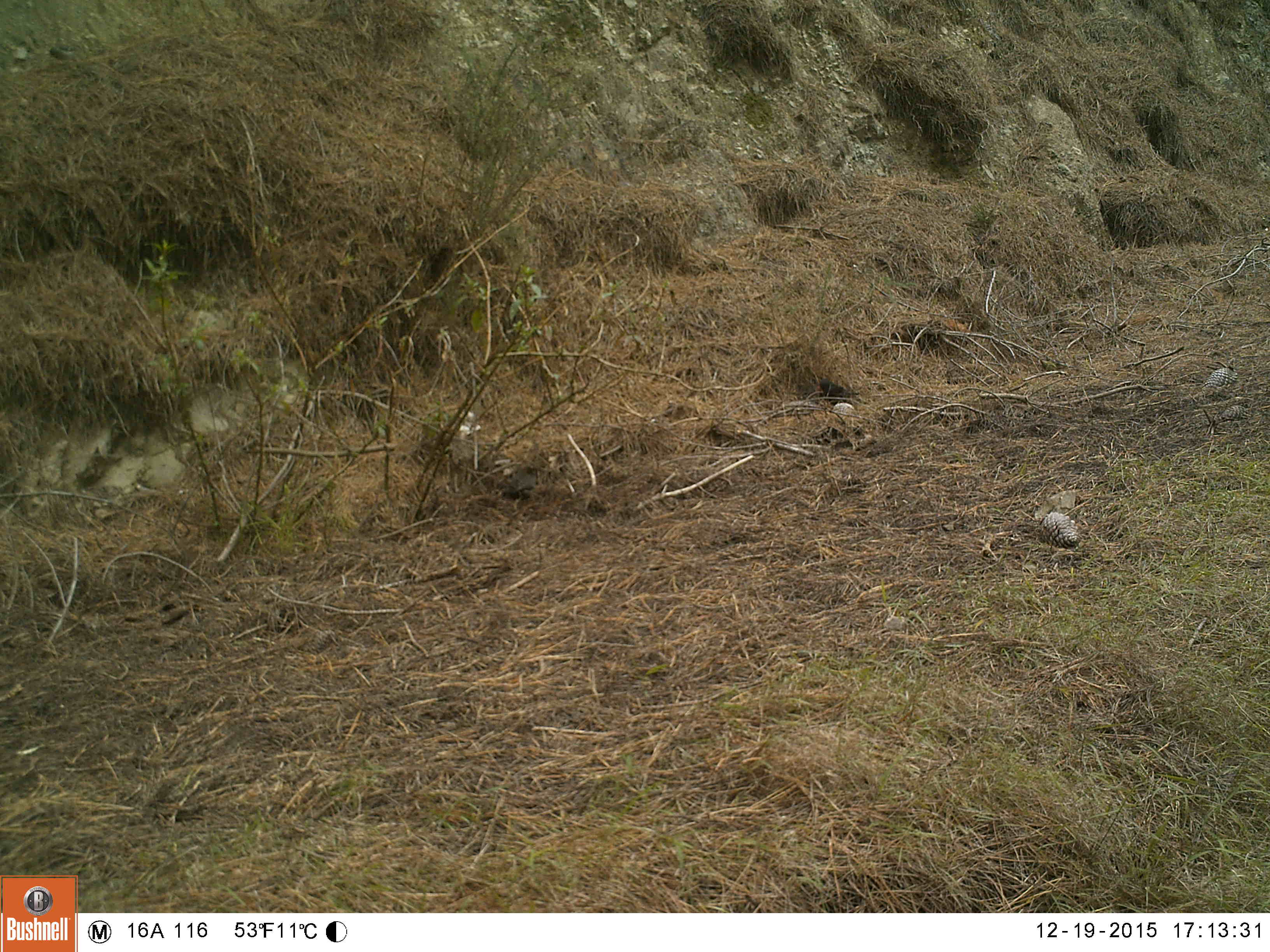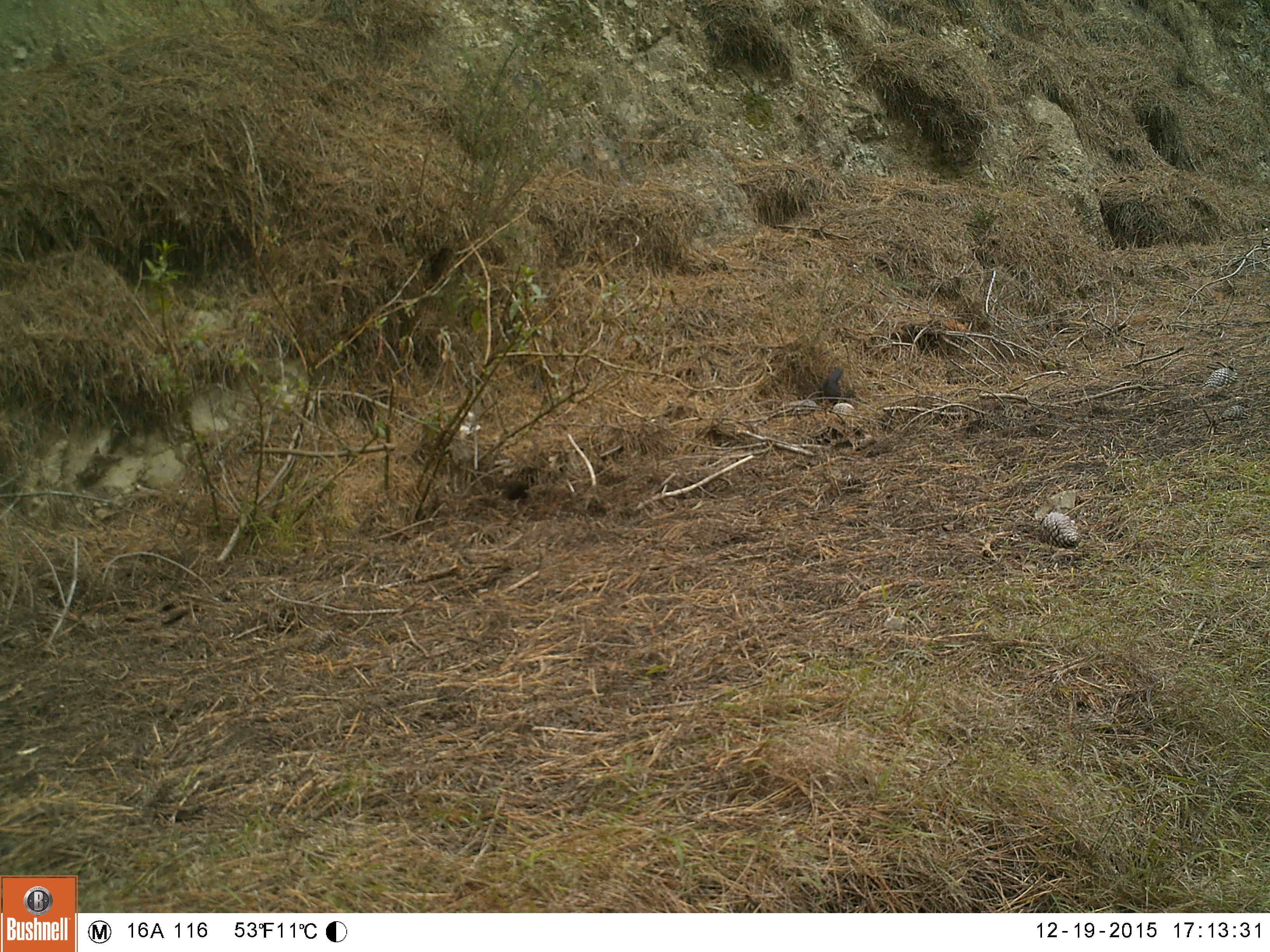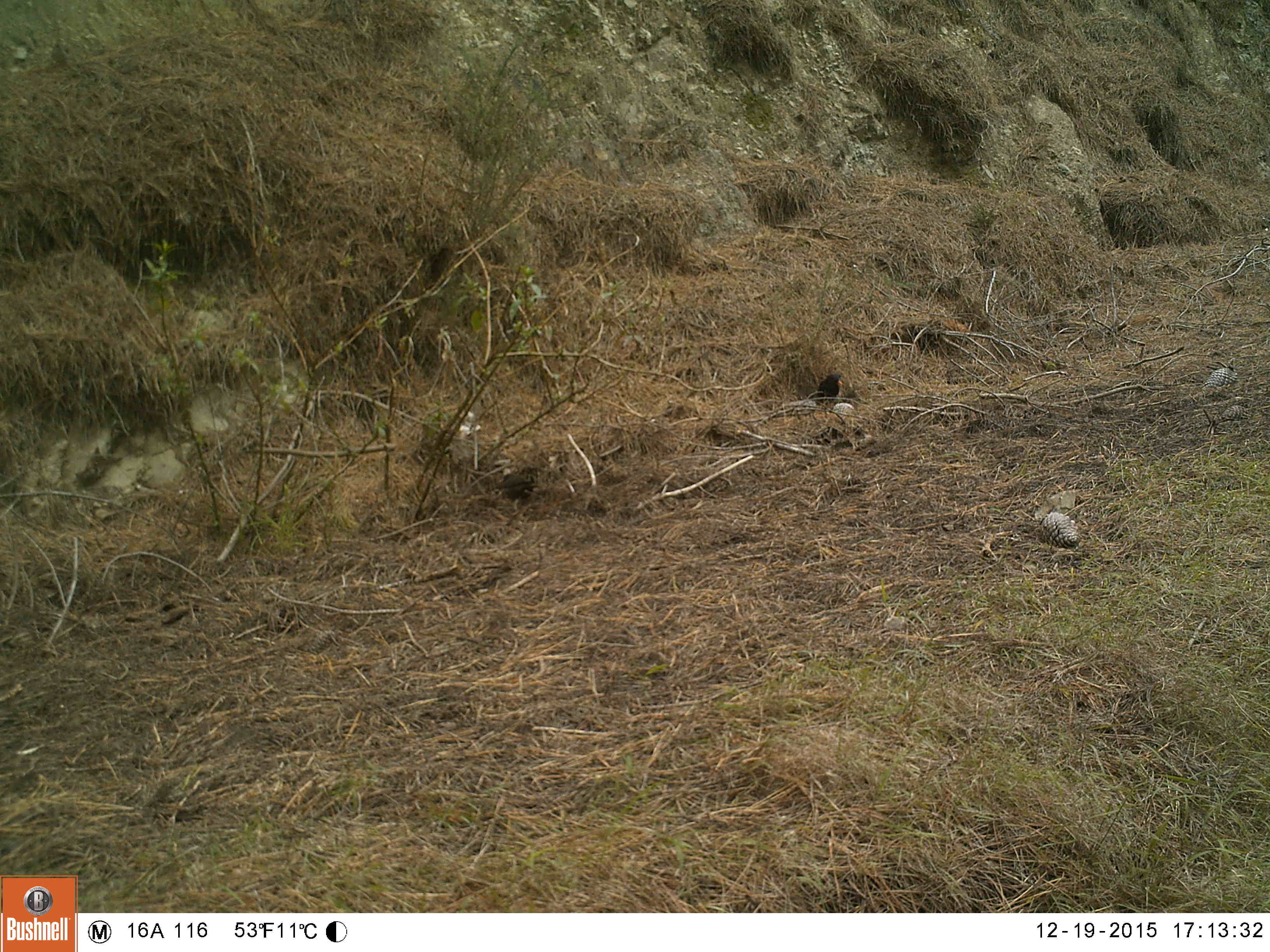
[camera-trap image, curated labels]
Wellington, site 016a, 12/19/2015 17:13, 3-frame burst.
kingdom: Animalia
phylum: Chordata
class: Aves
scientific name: Aves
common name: bird